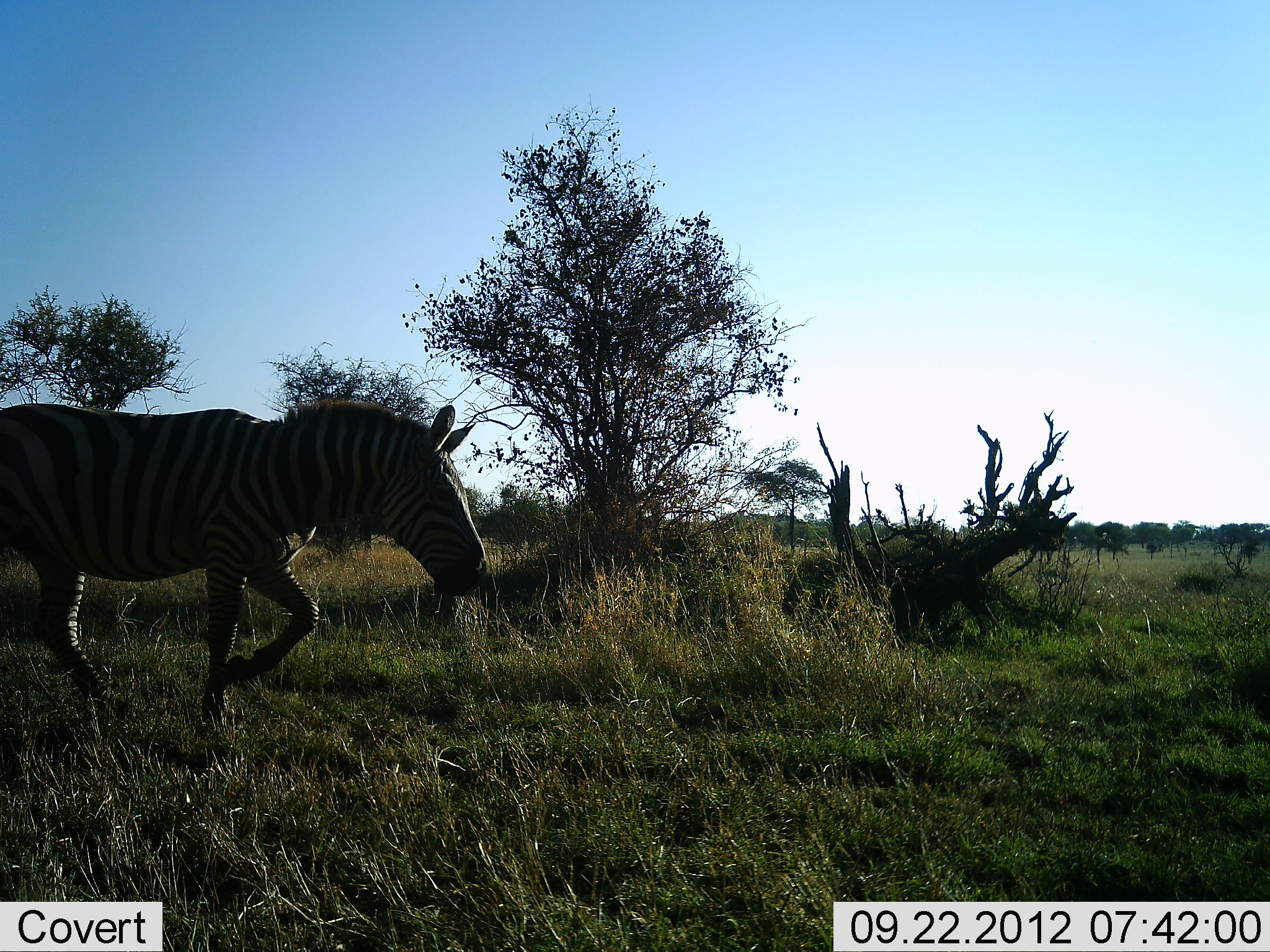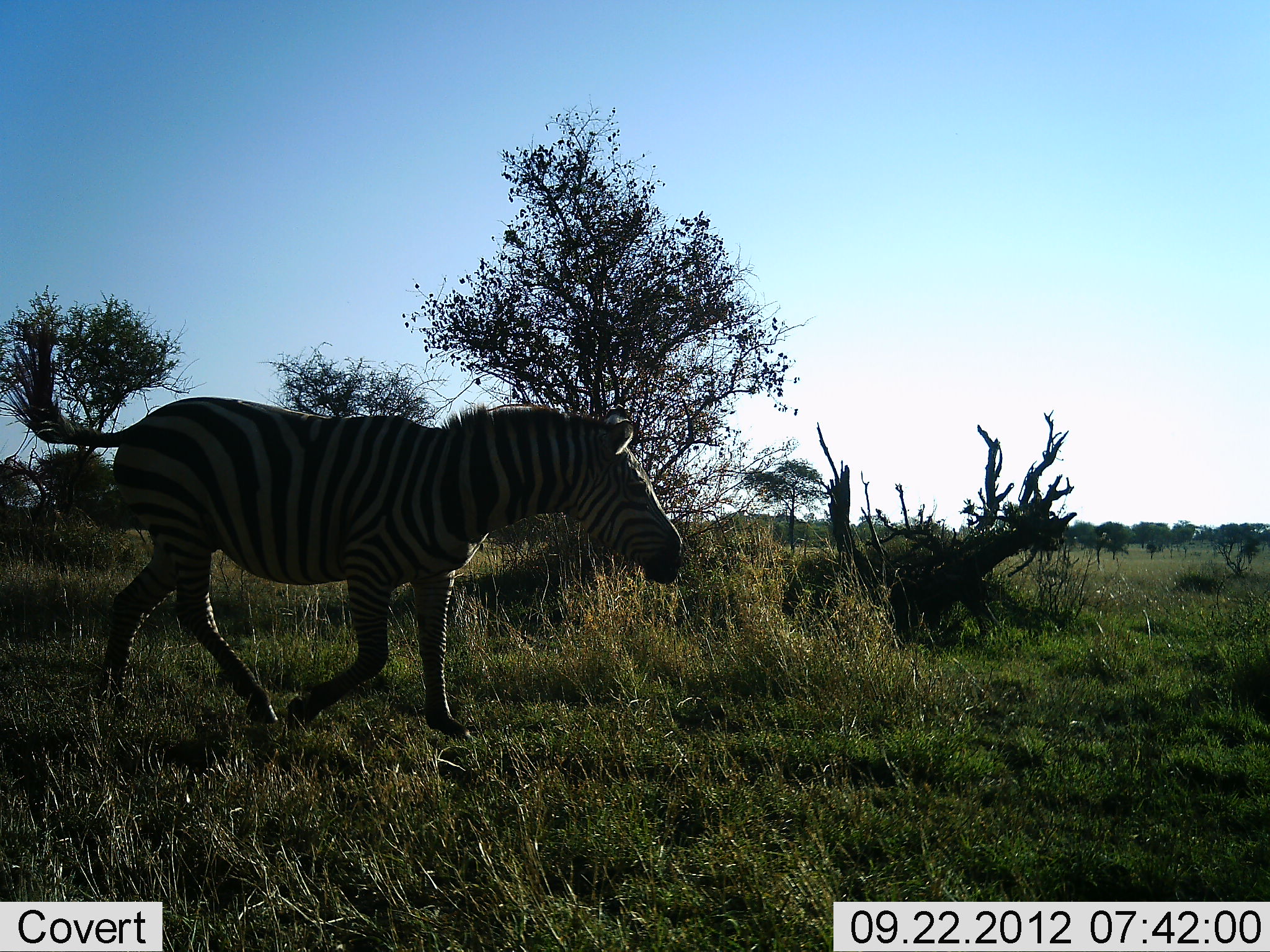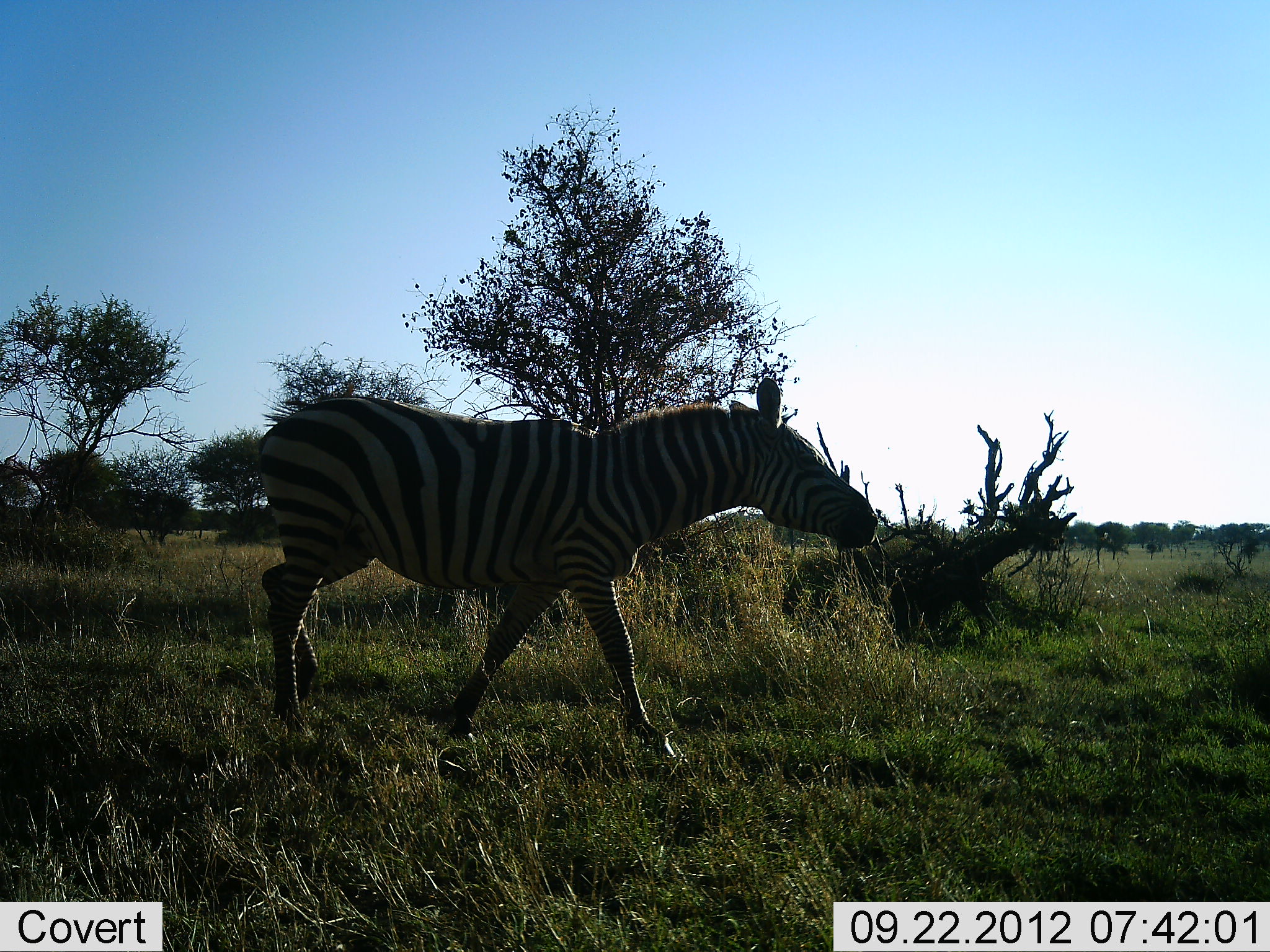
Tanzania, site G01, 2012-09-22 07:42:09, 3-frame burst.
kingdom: Animalia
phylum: Chordata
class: Mammalia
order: Perissodactyla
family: Equidae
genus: Equus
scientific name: Equus quagga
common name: plains zebra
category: zebra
Zebra (plains zebra) (Equus quagga), count 1. Behavior (volunteer vote fractions): standing 0%, resting 0%, moving 100%, interacting 0%. Young present (vote fraction): 0%. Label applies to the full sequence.